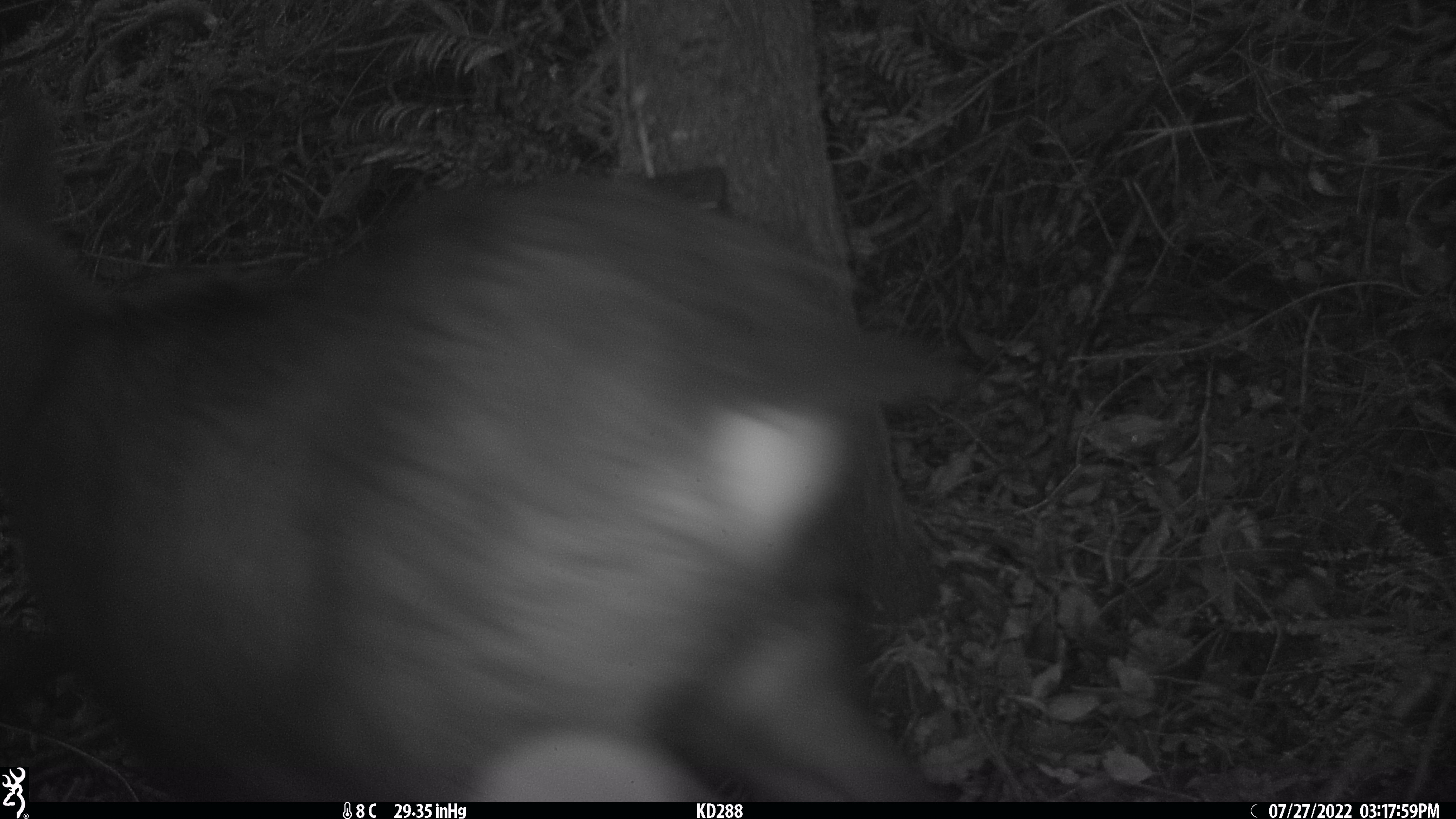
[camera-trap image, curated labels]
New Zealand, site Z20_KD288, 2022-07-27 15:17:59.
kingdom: Animalia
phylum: Chordata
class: Mammalia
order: Artiodactyla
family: Bovidae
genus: Rupicapra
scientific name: Rupicapra rupicapra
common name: alpine chamois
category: chamois